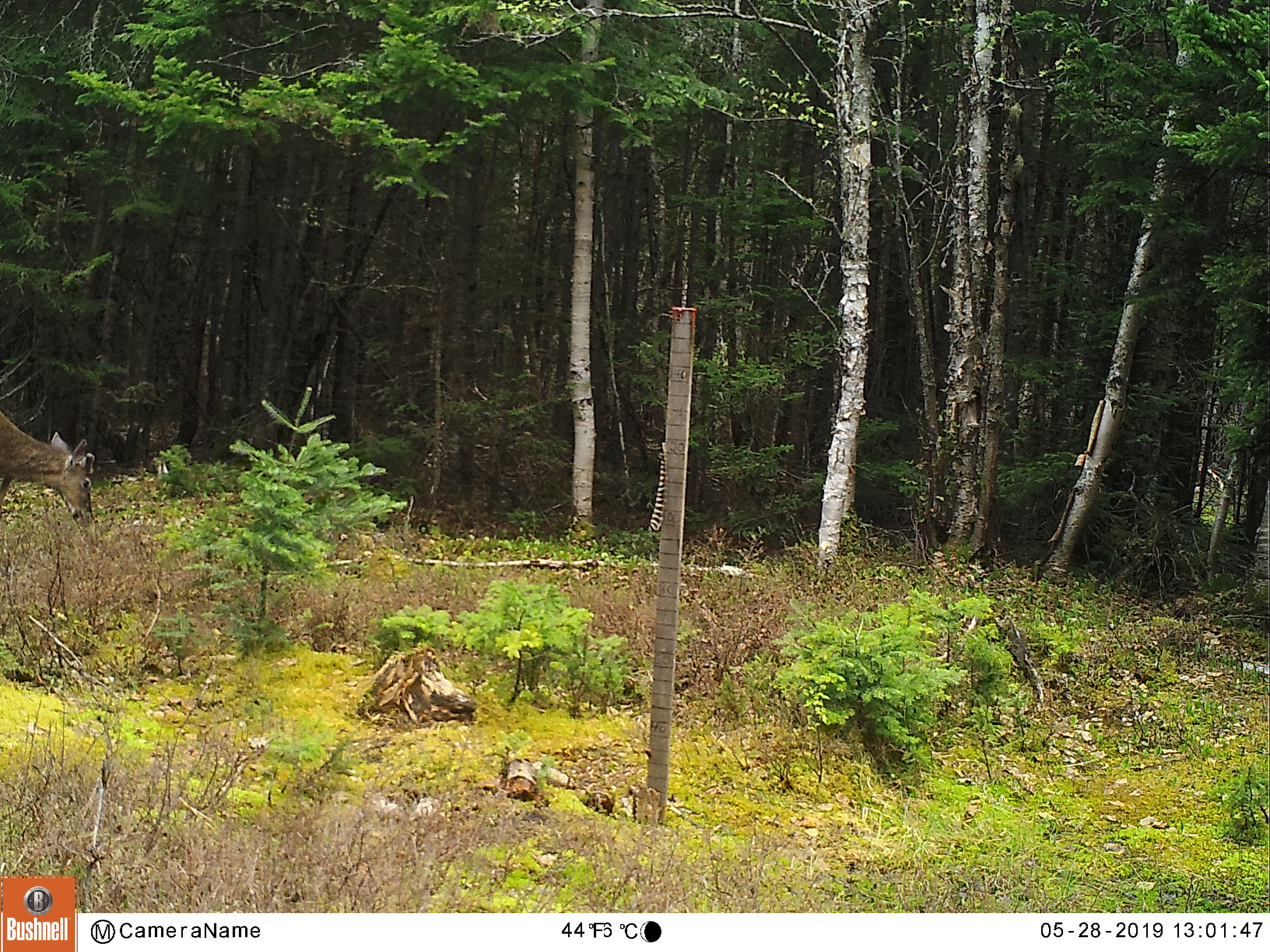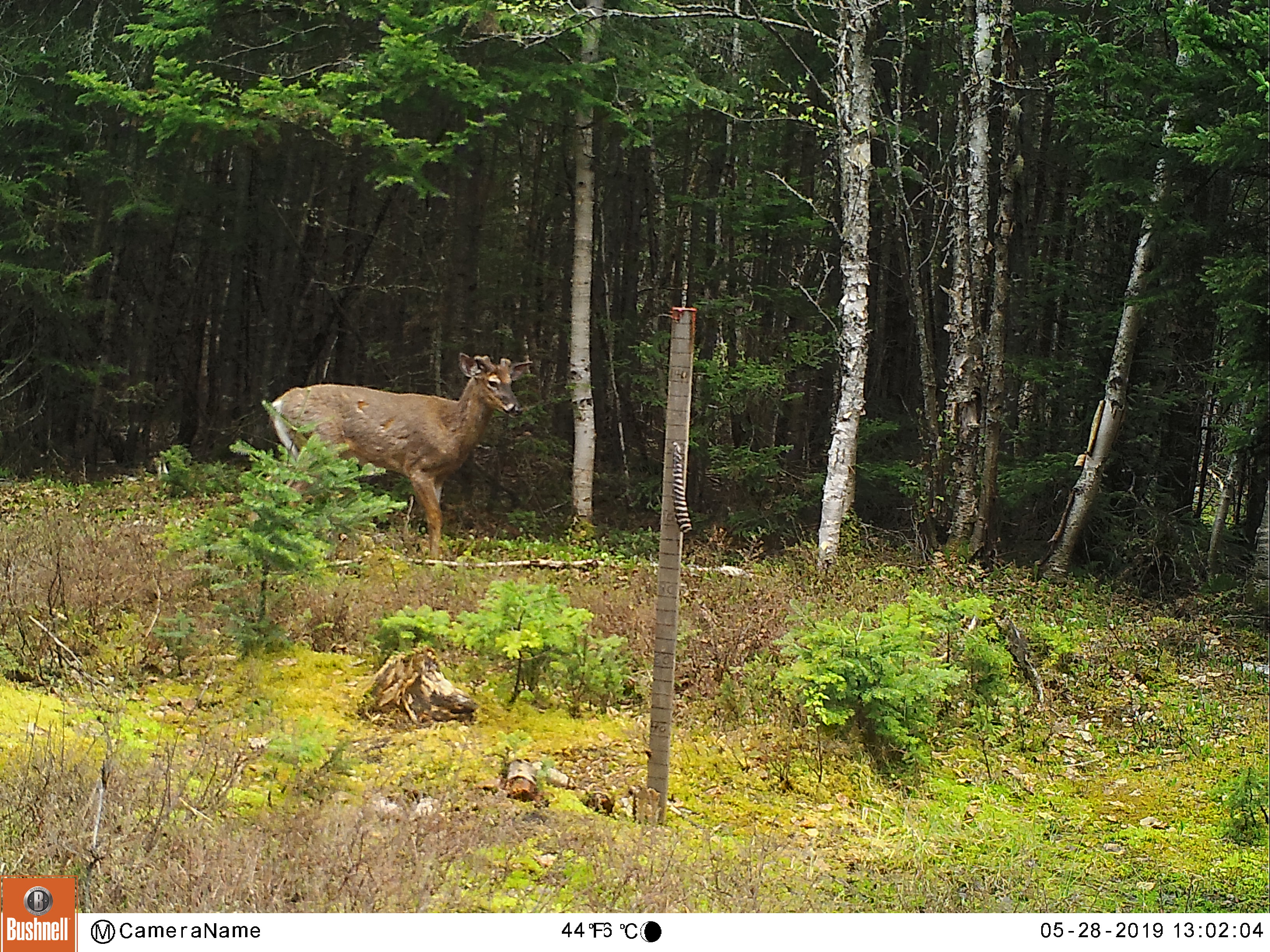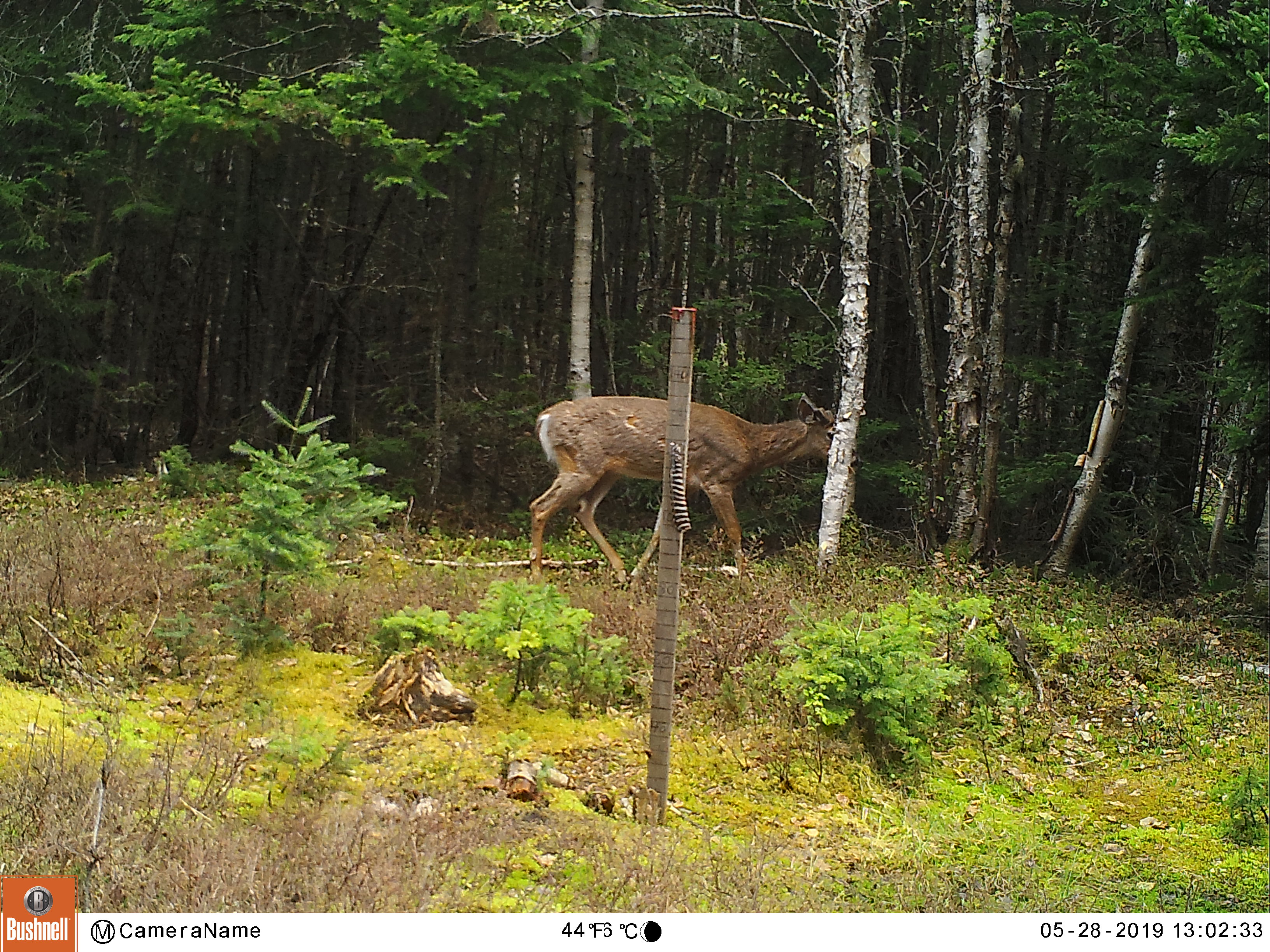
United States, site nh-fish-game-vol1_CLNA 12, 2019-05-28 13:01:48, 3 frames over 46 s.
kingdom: Animalia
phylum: Chordata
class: Mammalia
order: Artiodactyla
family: Cervidae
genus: Odocoileus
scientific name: Odocoileus virginianus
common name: white-tailed deer